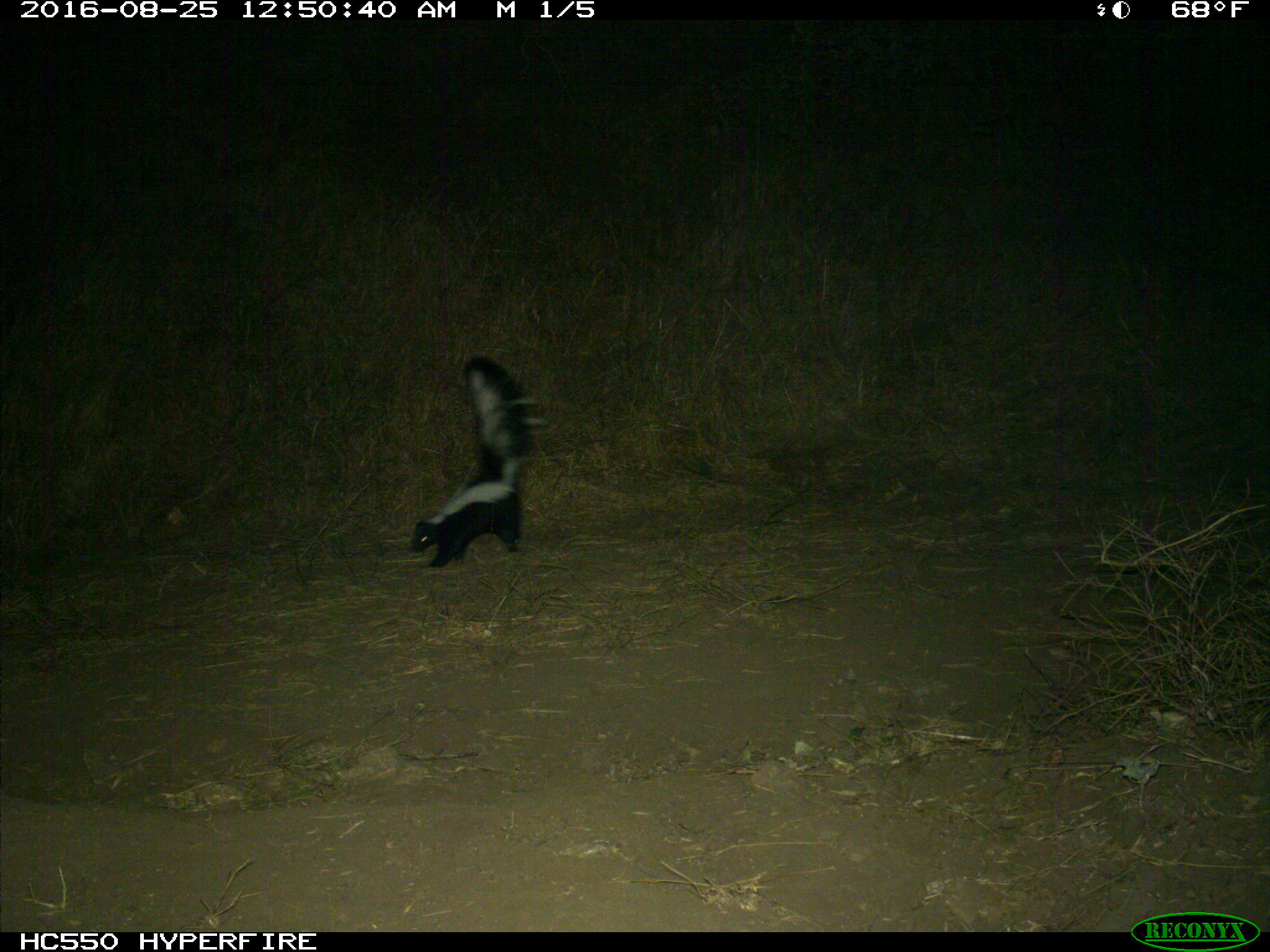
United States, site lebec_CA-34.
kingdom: Animalia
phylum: Chordata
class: Mammalia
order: Carnivora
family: Mephitidae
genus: Mephitis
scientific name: Mephitis mephitis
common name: striped skunk